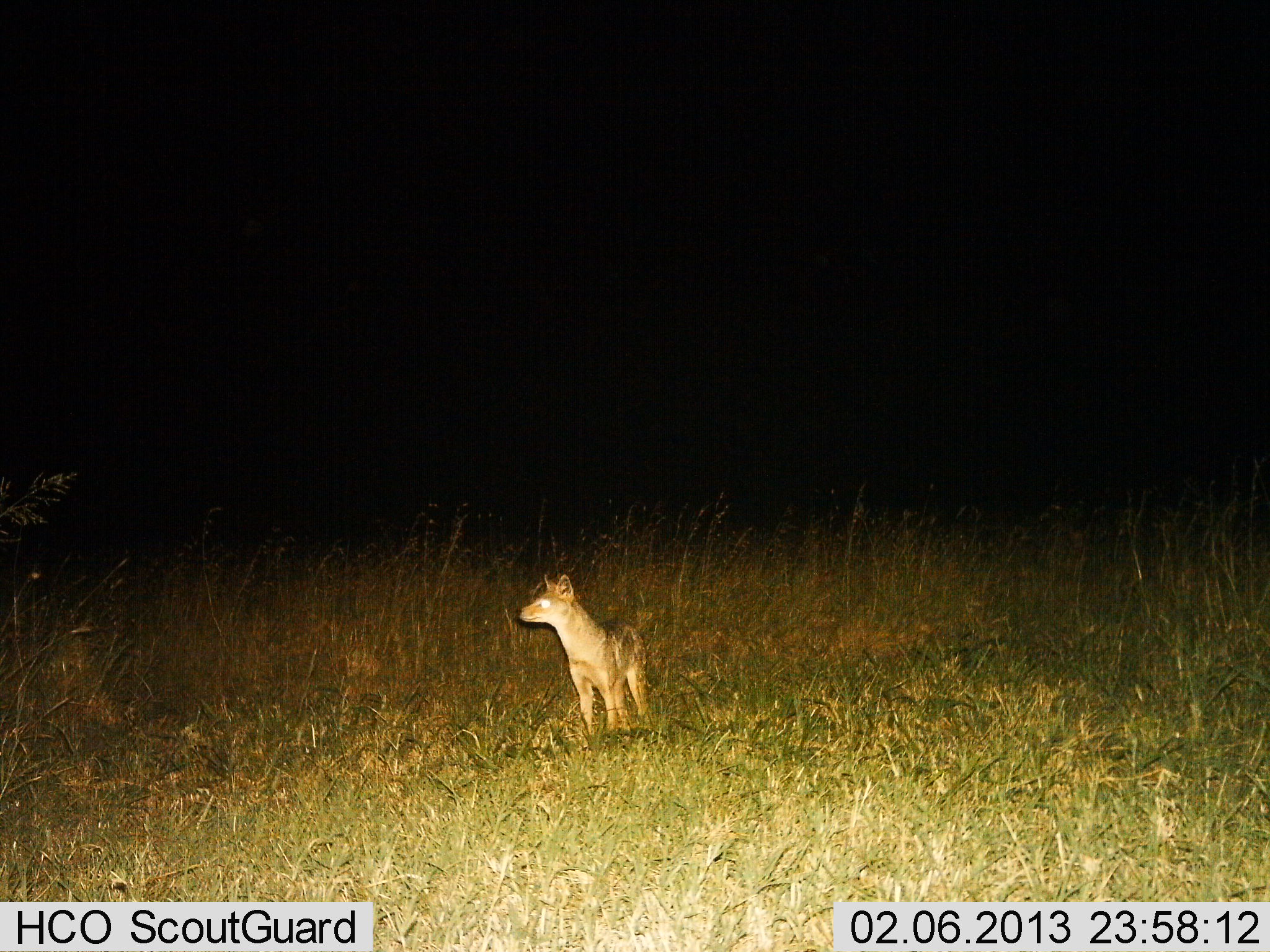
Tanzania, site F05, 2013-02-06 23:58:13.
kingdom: Animalia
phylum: Chordata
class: Mammalia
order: Carnivora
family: Canidae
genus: Lupulella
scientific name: Lupulella mesomelas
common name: black-backed jackal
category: jackal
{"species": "jackal (black-backed jackal) (Lupulella mesomelas)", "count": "1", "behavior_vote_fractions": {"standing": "100%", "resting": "0%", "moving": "0%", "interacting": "0%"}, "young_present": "0%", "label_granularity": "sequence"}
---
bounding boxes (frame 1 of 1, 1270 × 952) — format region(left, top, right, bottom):
animal: region(518, 571, 654, 736)